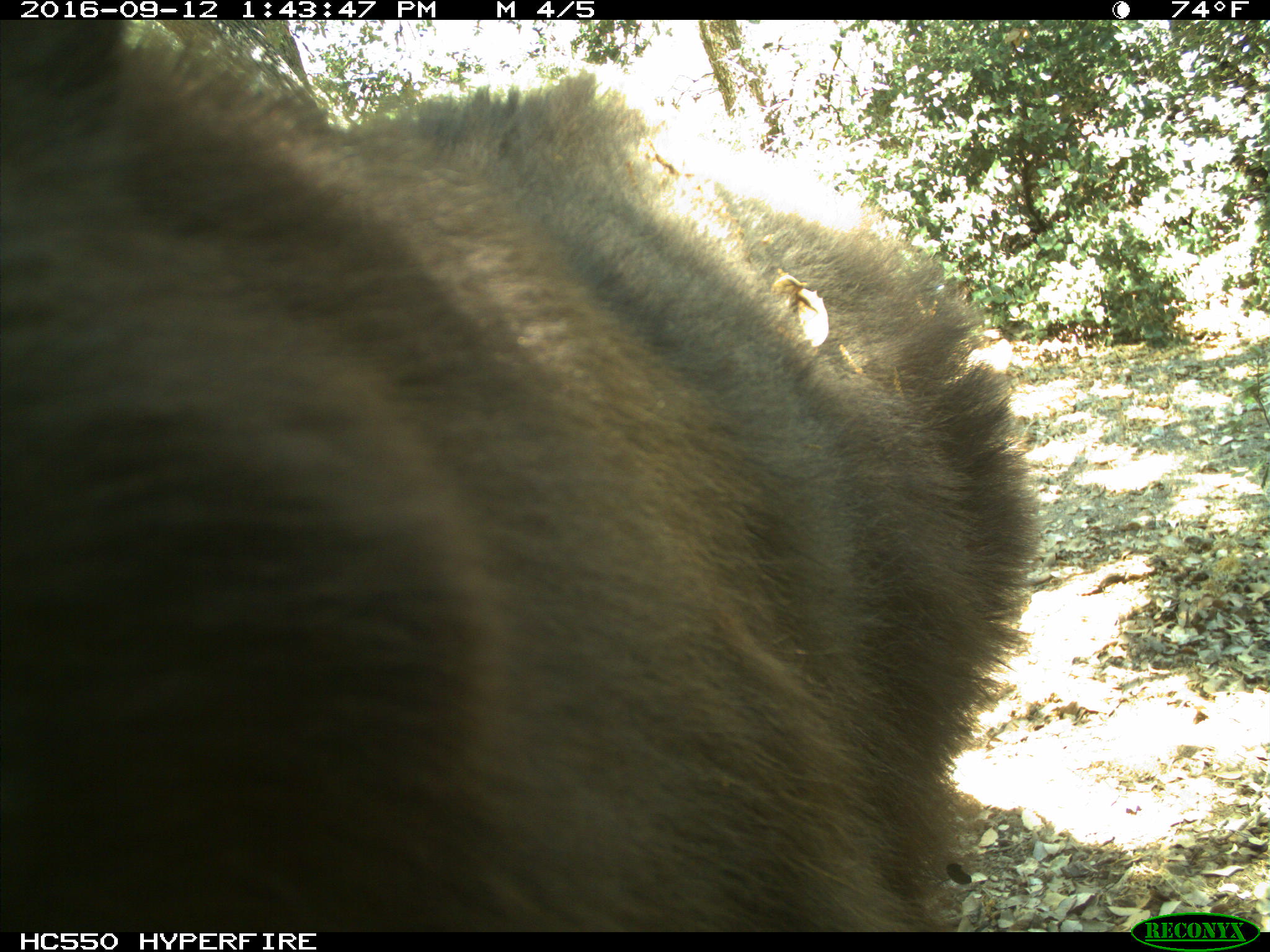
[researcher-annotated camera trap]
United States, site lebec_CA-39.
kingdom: Animalia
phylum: Chordata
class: Mammalia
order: Carnivora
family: Ursidae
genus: Ursus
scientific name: Ursus americanus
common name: american black bear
Ursus americanus (american black bear).